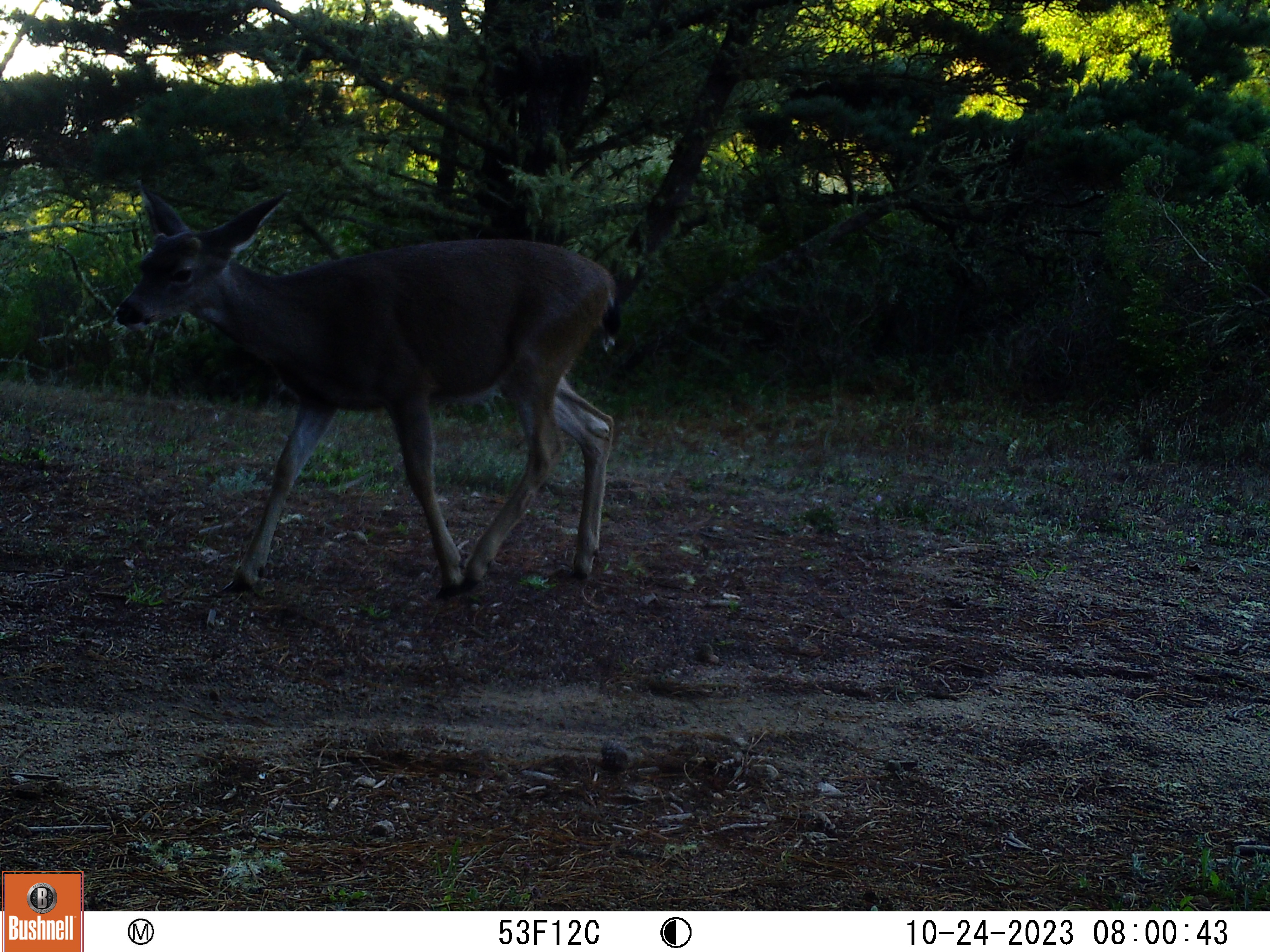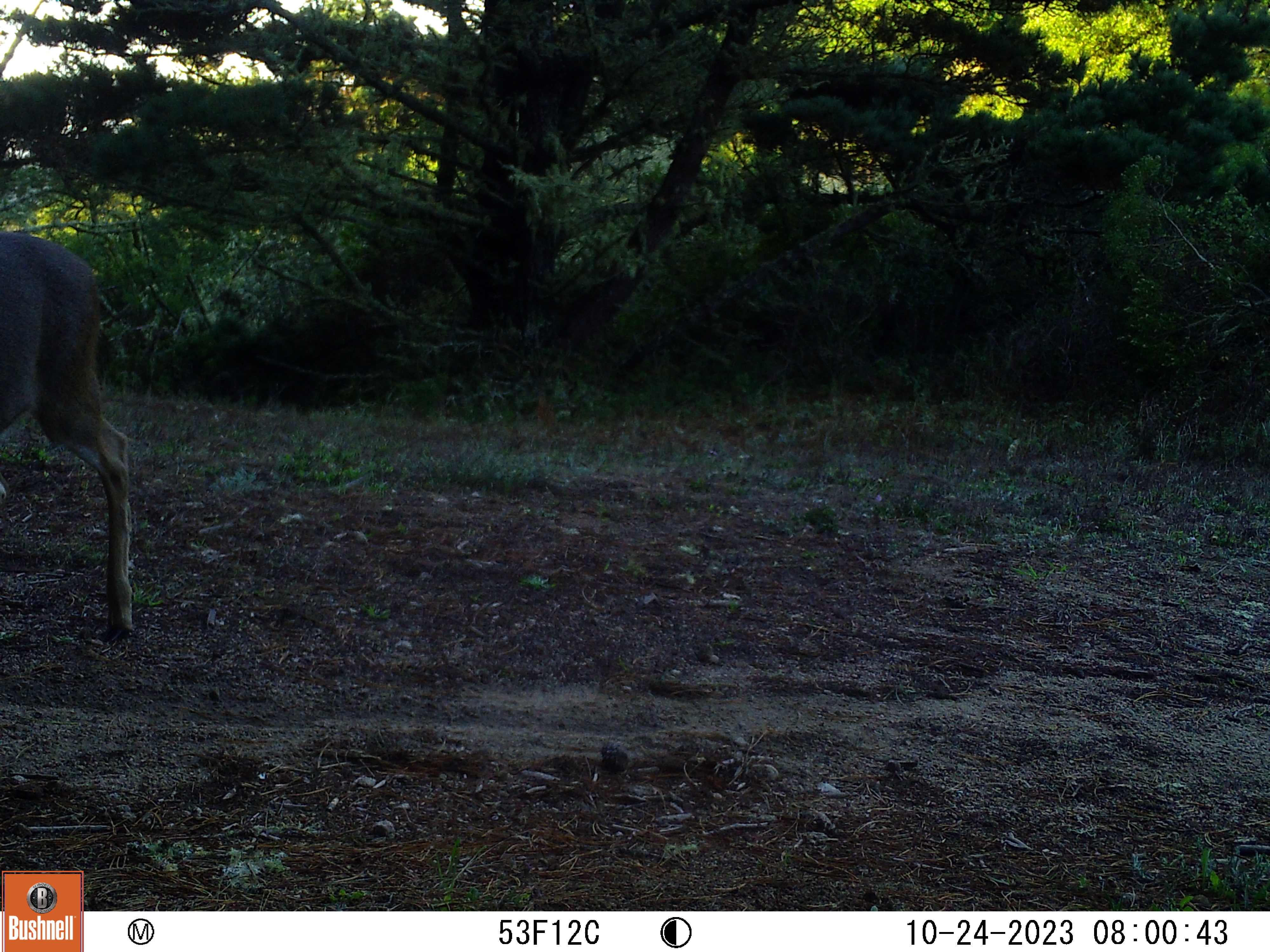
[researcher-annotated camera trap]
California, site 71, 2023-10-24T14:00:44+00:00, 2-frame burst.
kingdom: Animalia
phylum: Chordata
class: Mammalia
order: Artiodactyla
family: Cervidae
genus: Odocoileus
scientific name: Odocoileus hemionus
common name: mule deer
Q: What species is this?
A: Mule deer (Odocoileus hemionus).